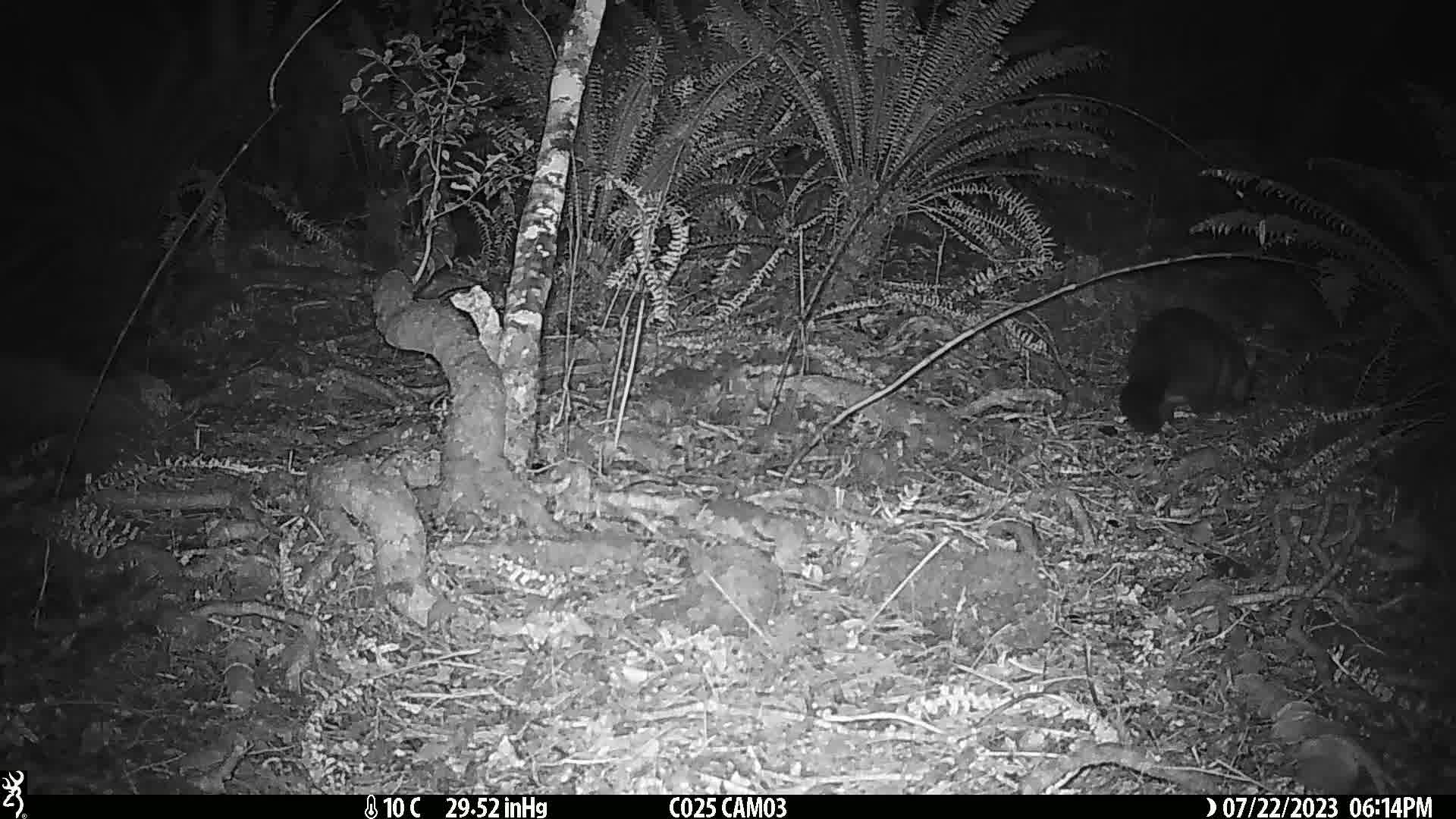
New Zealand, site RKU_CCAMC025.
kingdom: Animalia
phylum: Chordata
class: Mammalia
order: Diprotodontia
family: Phalangeridae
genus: Trichosurus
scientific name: Trichosurus vulpecula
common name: common brushtail possum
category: possum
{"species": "possum (common brushtail possum) (Trichosurus vulpecula)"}